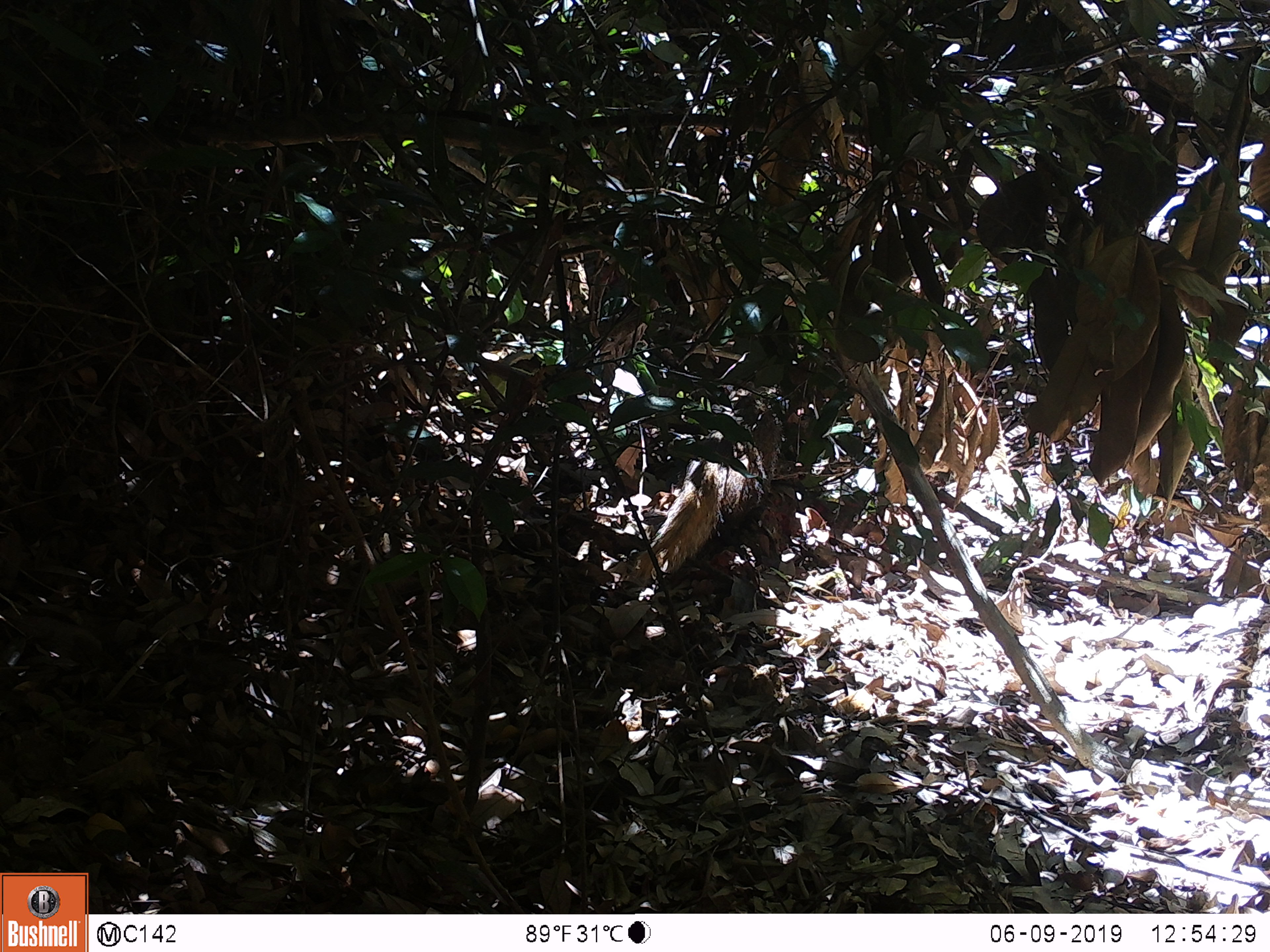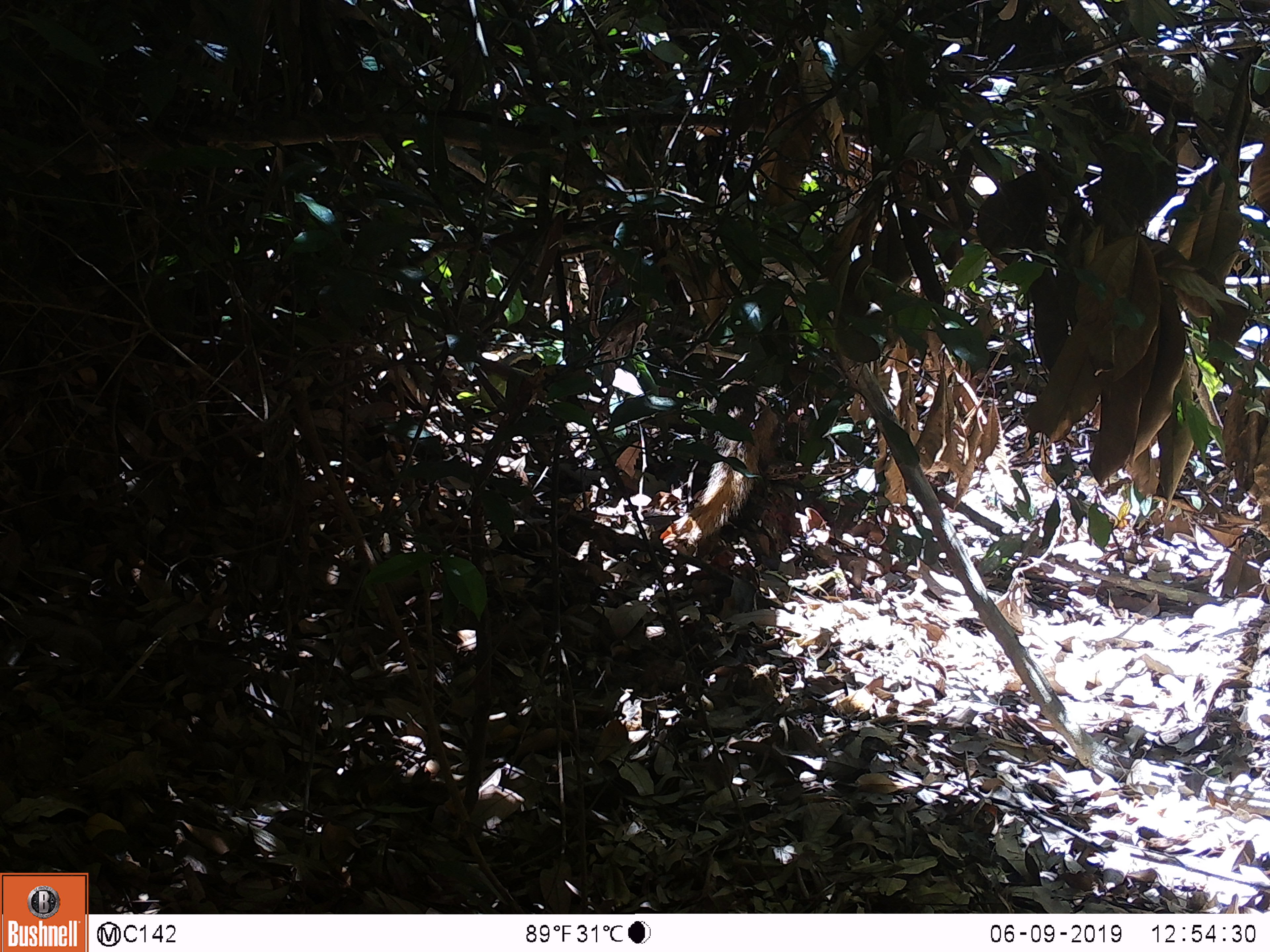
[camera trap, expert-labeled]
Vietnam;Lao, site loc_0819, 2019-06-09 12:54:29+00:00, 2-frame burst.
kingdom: Animalia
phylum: Chordata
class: Mammalia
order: Carnivora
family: Herpestidae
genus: Urva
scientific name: Urva urva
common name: crab-eating mongoose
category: crab eating mongoose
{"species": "crab eating mongoose (crab-eating mongoose) (Urva urva)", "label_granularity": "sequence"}